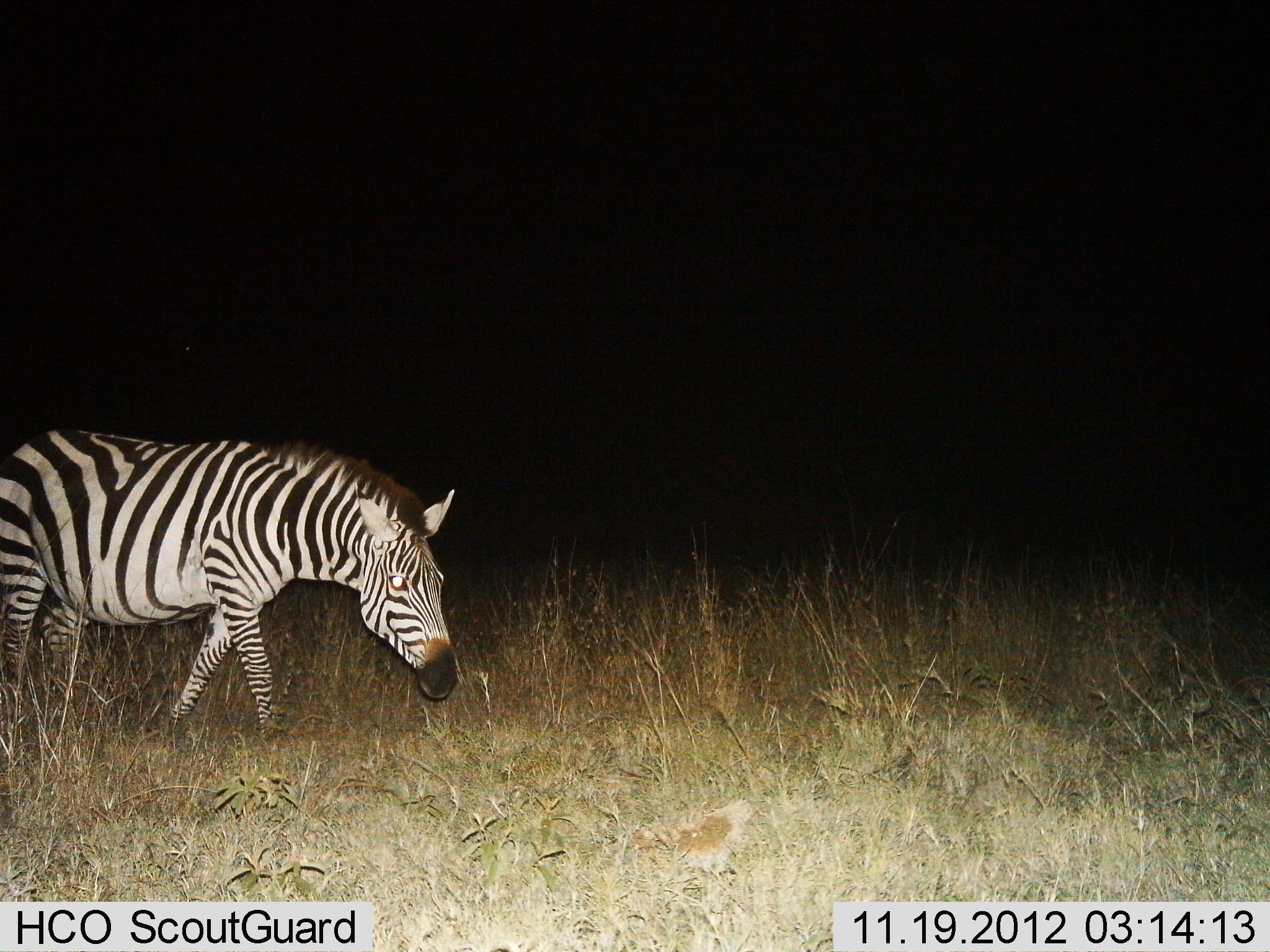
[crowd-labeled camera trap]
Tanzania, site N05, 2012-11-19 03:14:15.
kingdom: Animalia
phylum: Chordata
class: Mammalia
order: Perissodactyla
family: Equidae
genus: Equus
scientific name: Equus quagga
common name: plains zebra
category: zebra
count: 1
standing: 20%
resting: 0%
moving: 70%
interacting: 0%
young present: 0%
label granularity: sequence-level